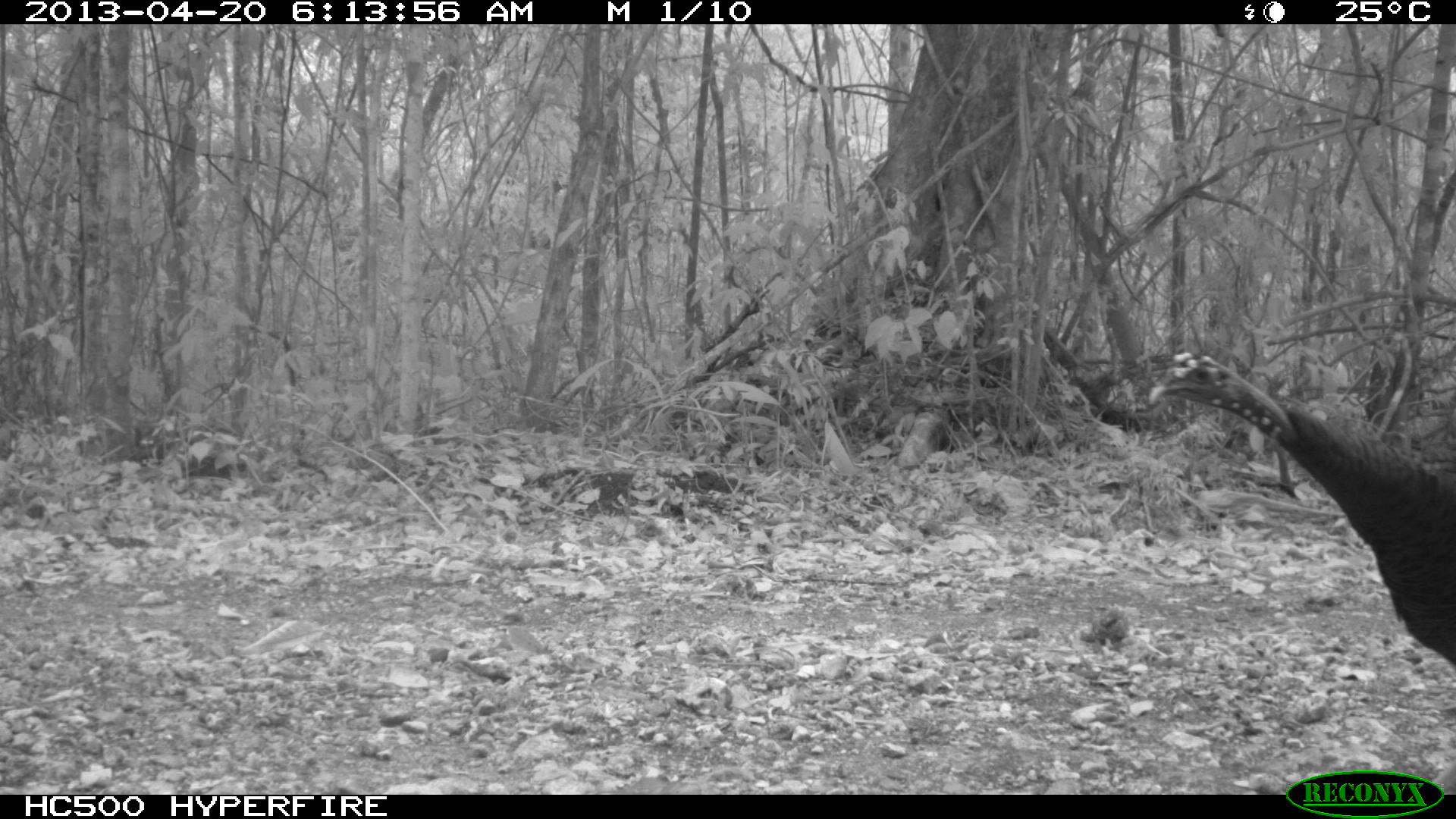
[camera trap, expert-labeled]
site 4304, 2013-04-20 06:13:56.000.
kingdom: Animalia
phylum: Chordata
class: Aves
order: Galliformes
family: Phasianidae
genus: Meleagris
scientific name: Meleagris ocellata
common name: ocellated turkey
Meleagris ocellata (ocellated turkey), count 1.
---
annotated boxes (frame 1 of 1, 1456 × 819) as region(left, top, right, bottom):
meleagris ocellata: region(1143, 350, 1456, 794)